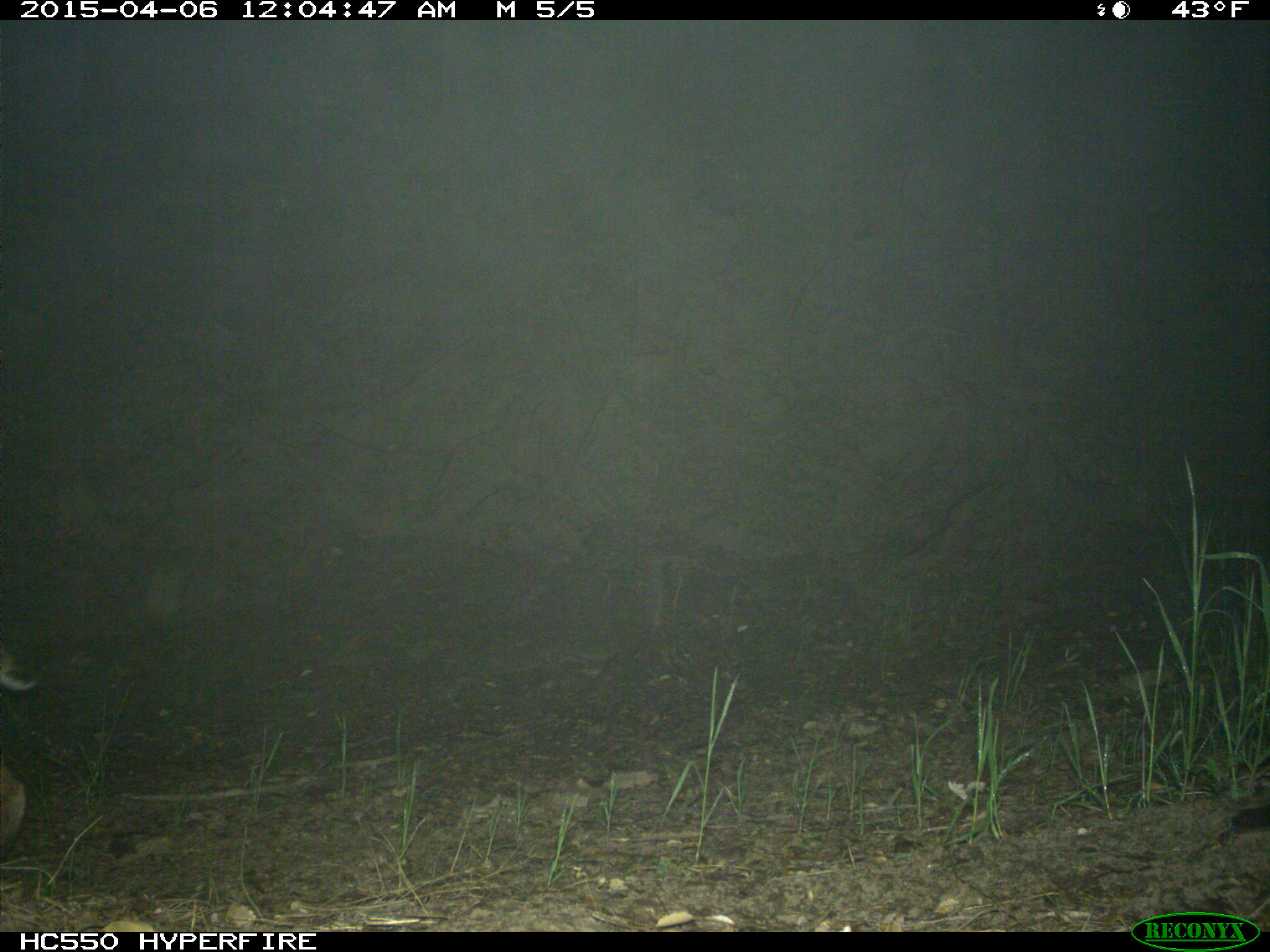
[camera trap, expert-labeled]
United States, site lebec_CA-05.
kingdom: Animalia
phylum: Chordata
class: Mammalia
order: Carnivora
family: Felidae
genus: Lynx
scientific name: Lynx rufus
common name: bobcat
Lynx rufus (bobcat).